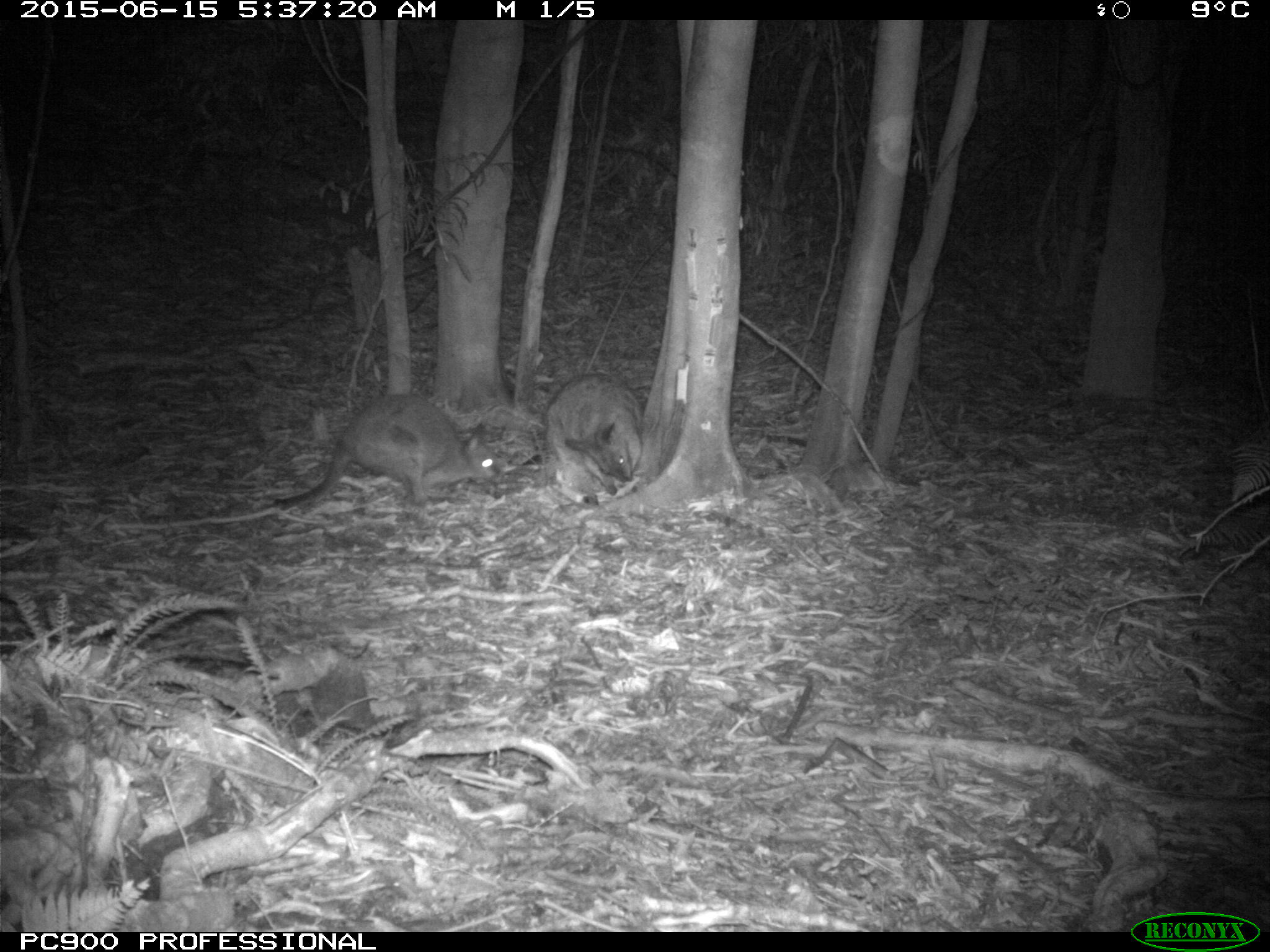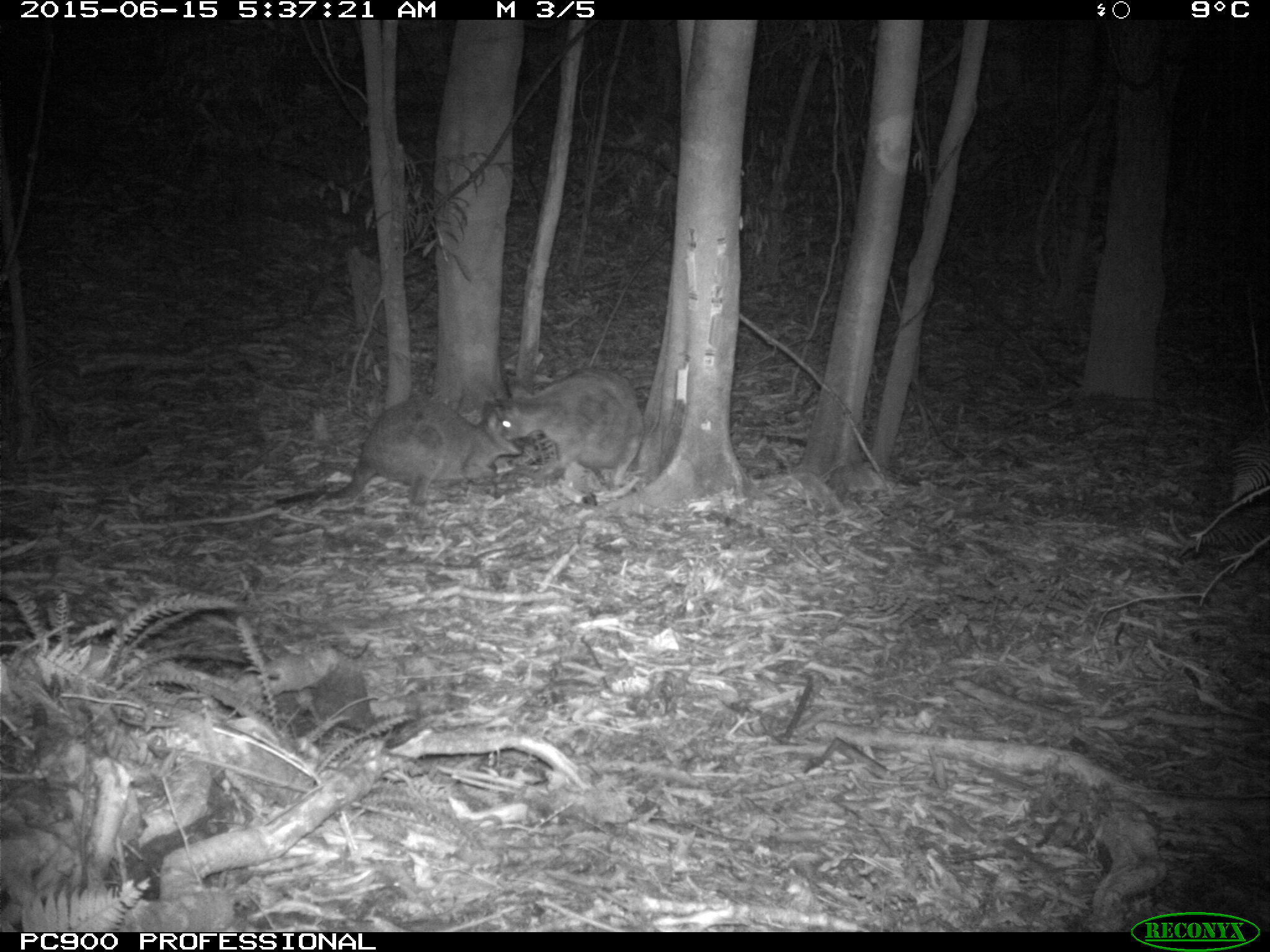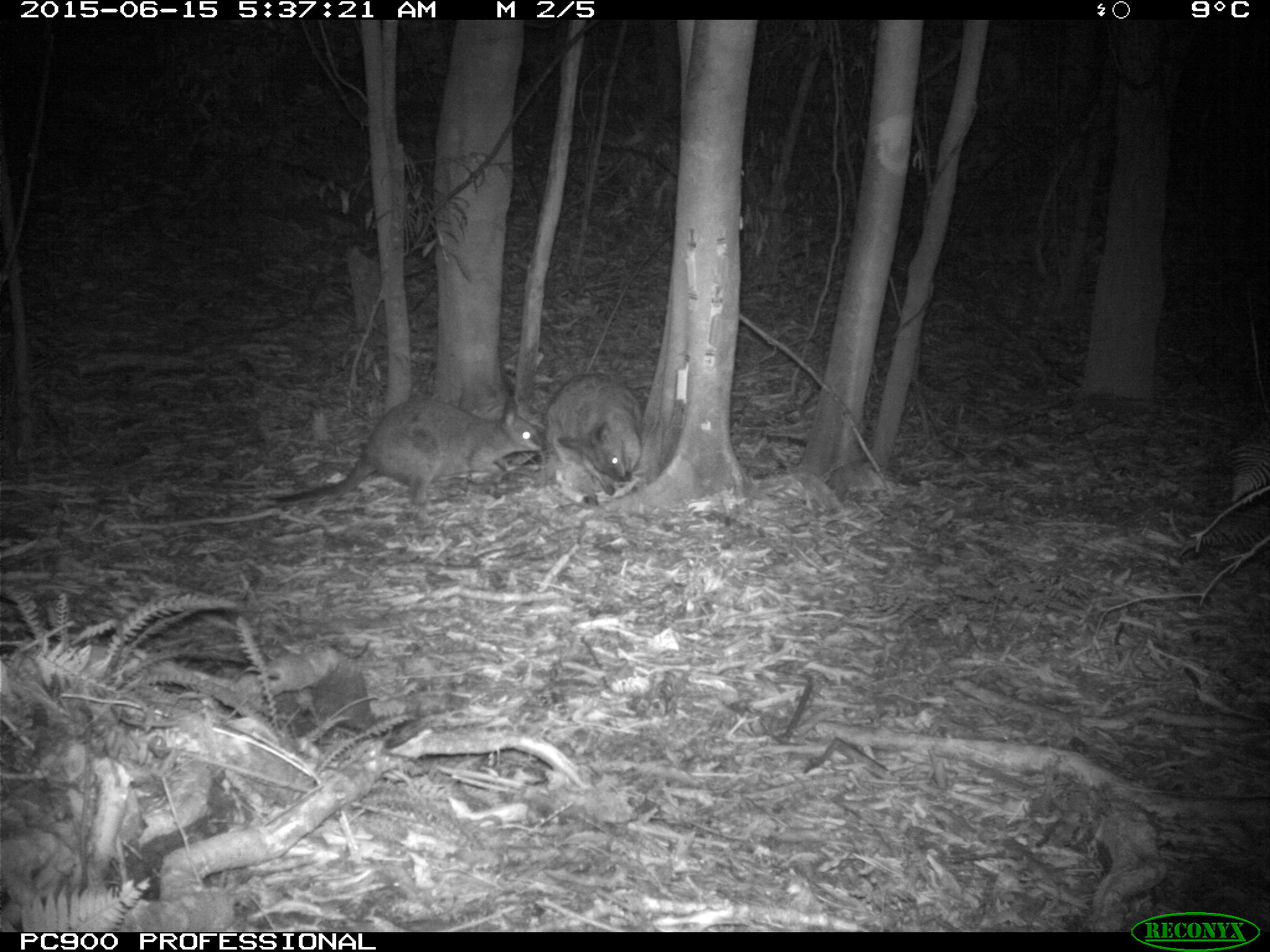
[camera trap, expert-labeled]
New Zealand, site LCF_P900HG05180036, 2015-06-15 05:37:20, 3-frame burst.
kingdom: Animalia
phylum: Chordata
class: Mammalia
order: Diprotodontia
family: Macropodidae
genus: Notamacropus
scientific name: Notamacropus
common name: wallaby